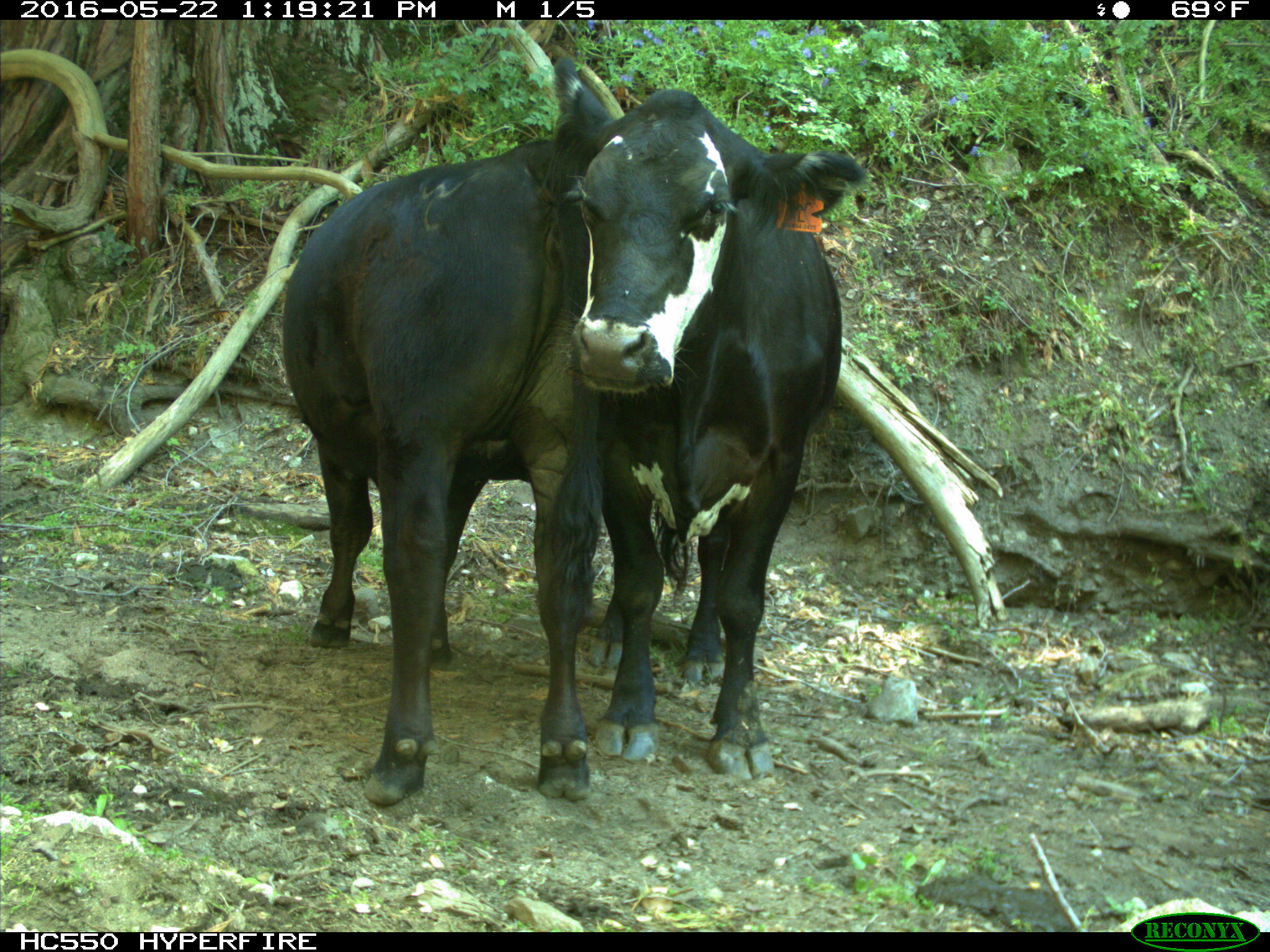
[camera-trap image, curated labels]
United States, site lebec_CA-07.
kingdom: Animalia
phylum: Chordata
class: Mammalia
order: Artiodactyla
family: Bovidae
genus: Bos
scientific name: Bos taurus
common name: domestic cow